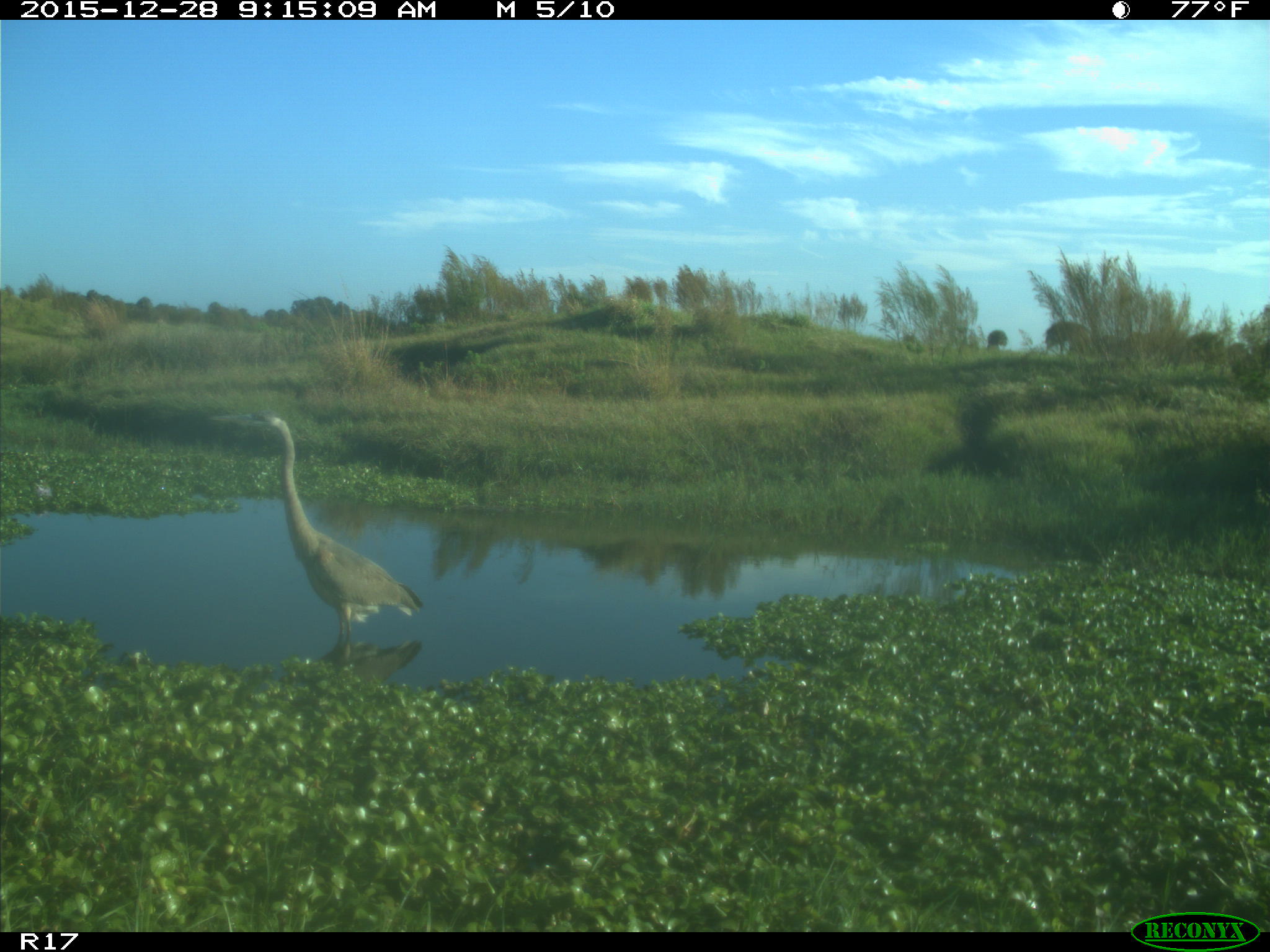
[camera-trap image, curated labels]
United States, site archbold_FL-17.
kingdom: Animalia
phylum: Chordata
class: Aves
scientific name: Aves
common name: birds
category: unidentified bird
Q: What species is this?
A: Unidentified bird (birds) (Aves).